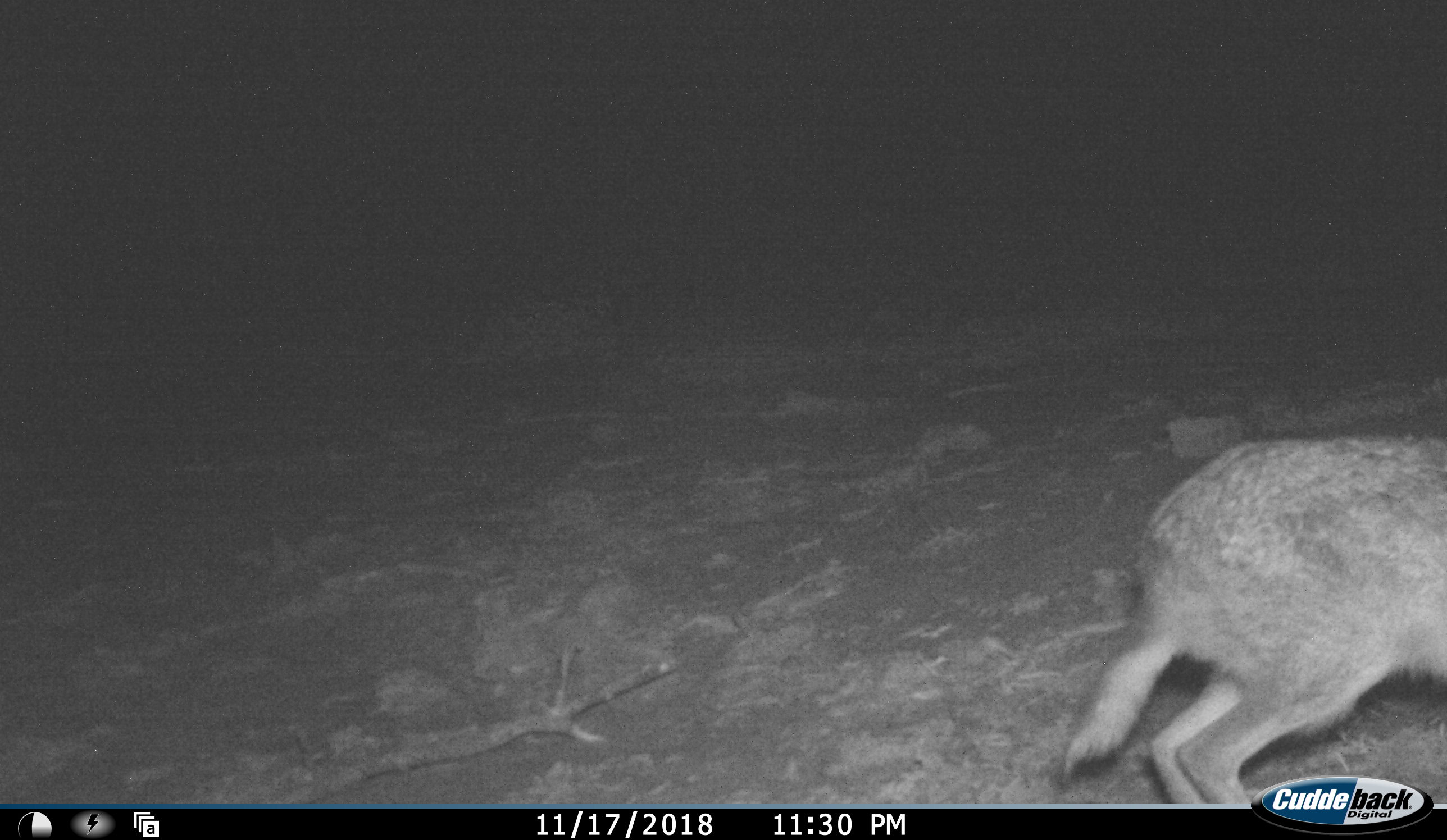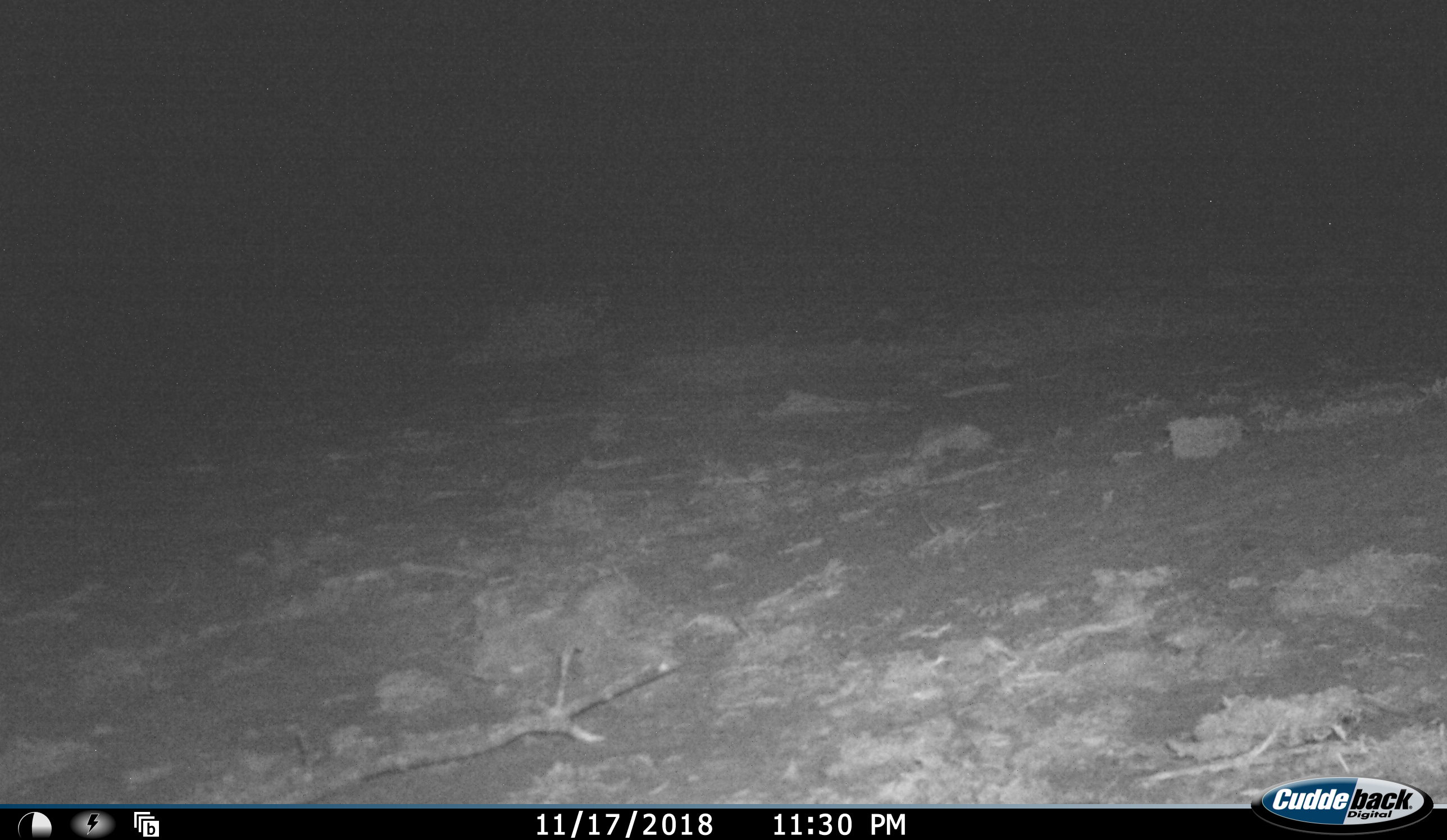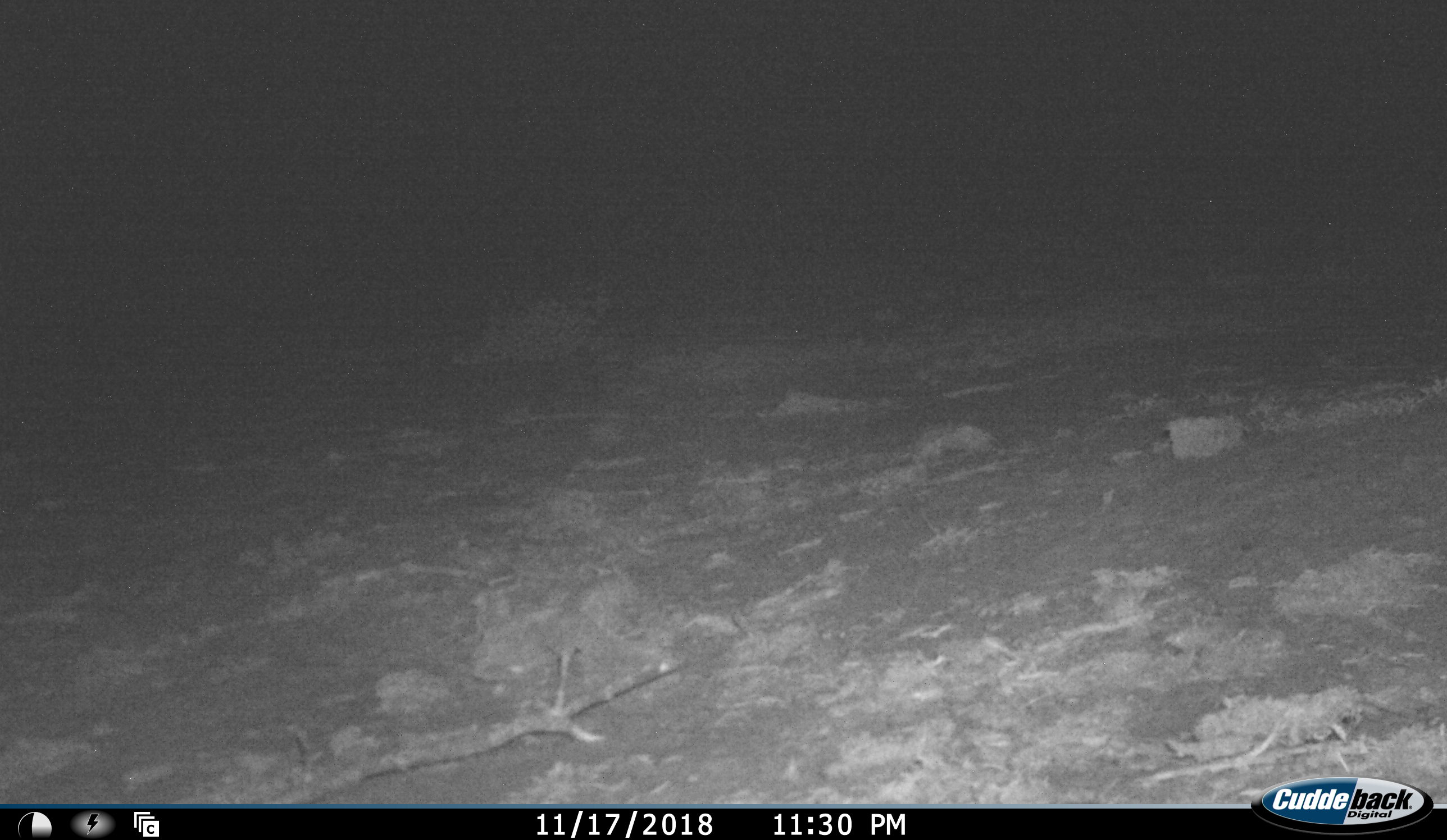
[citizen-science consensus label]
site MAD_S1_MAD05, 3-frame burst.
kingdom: Animalia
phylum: Chordata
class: Mammalia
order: Lagomorpha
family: Leporidae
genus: Lepus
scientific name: Lepus capensis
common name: cape hare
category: harecape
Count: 1.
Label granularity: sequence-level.